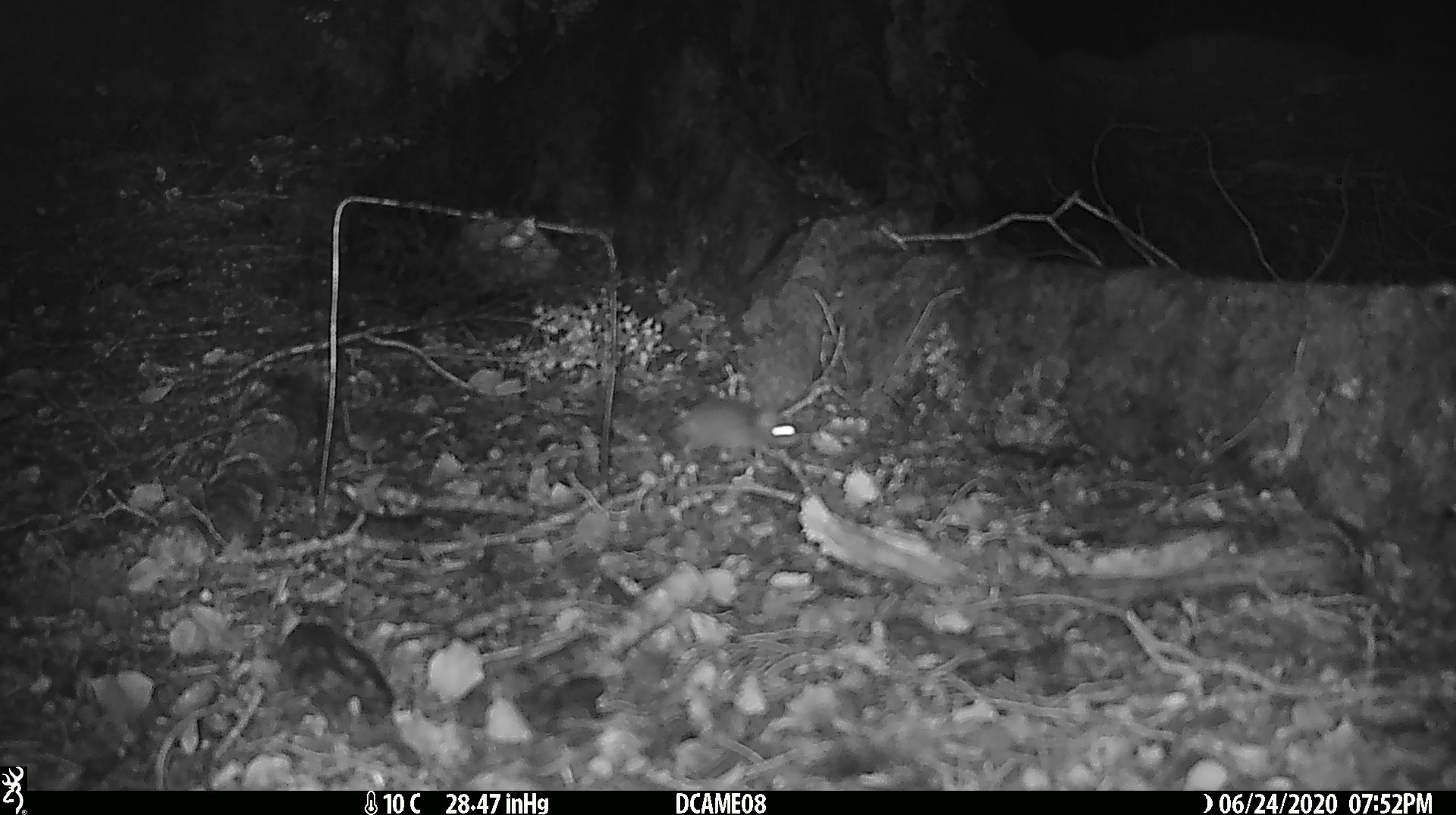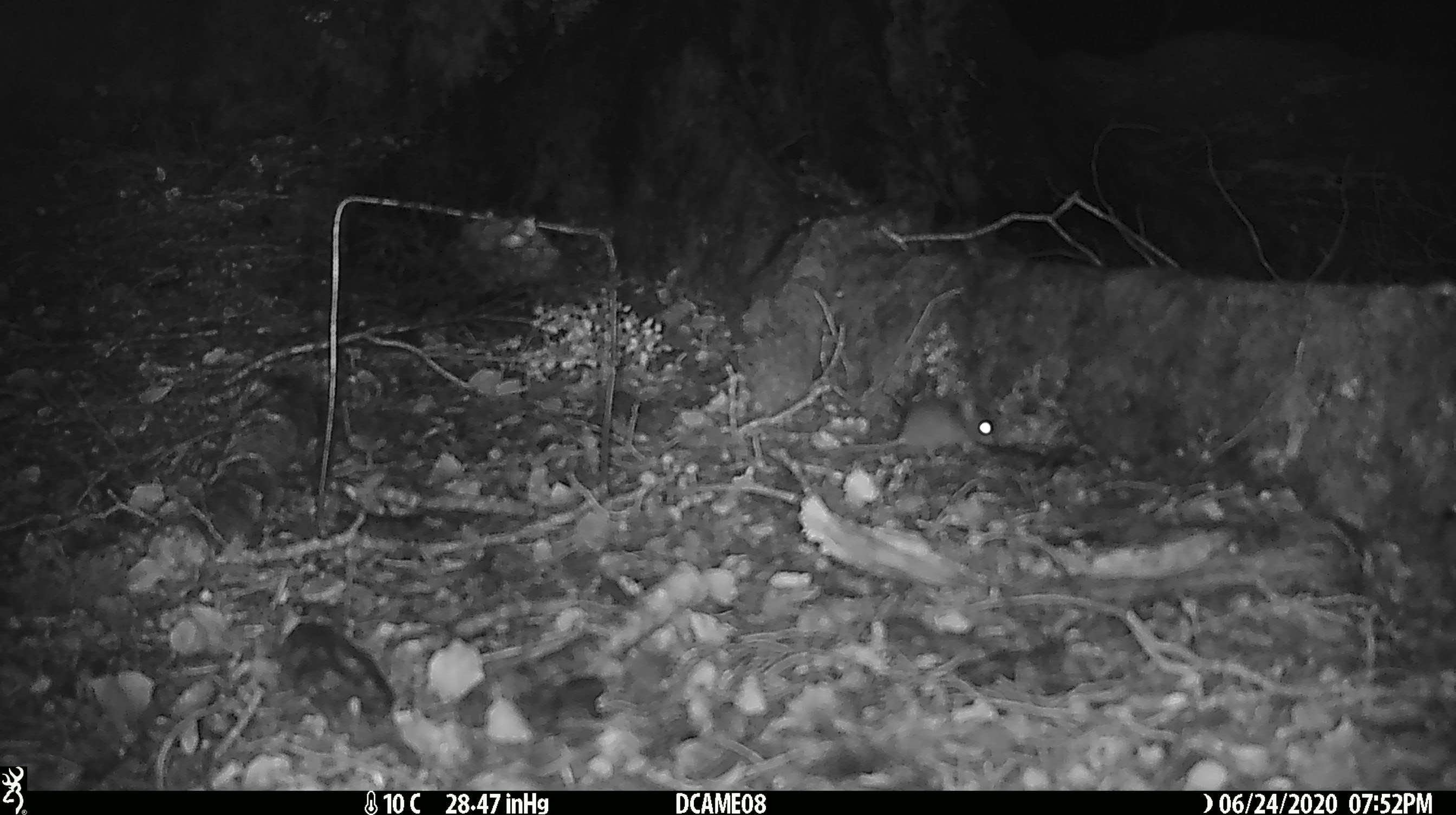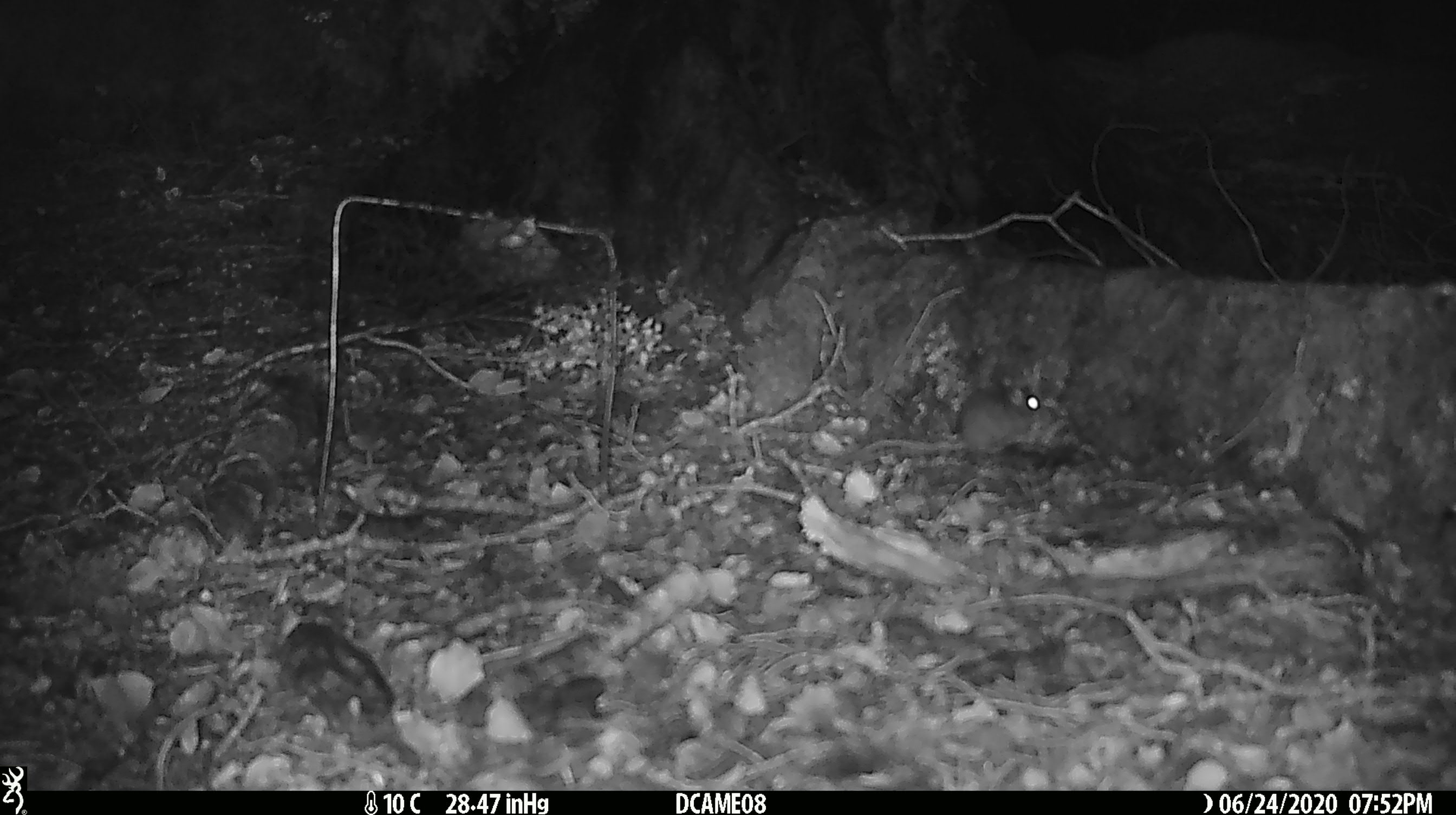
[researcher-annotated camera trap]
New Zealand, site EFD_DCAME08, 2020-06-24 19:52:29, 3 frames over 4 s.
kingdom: Animalia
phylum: Chordata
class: Mammalia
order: Rodentia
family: Muridae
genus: Mus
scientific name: Mus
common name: mouse